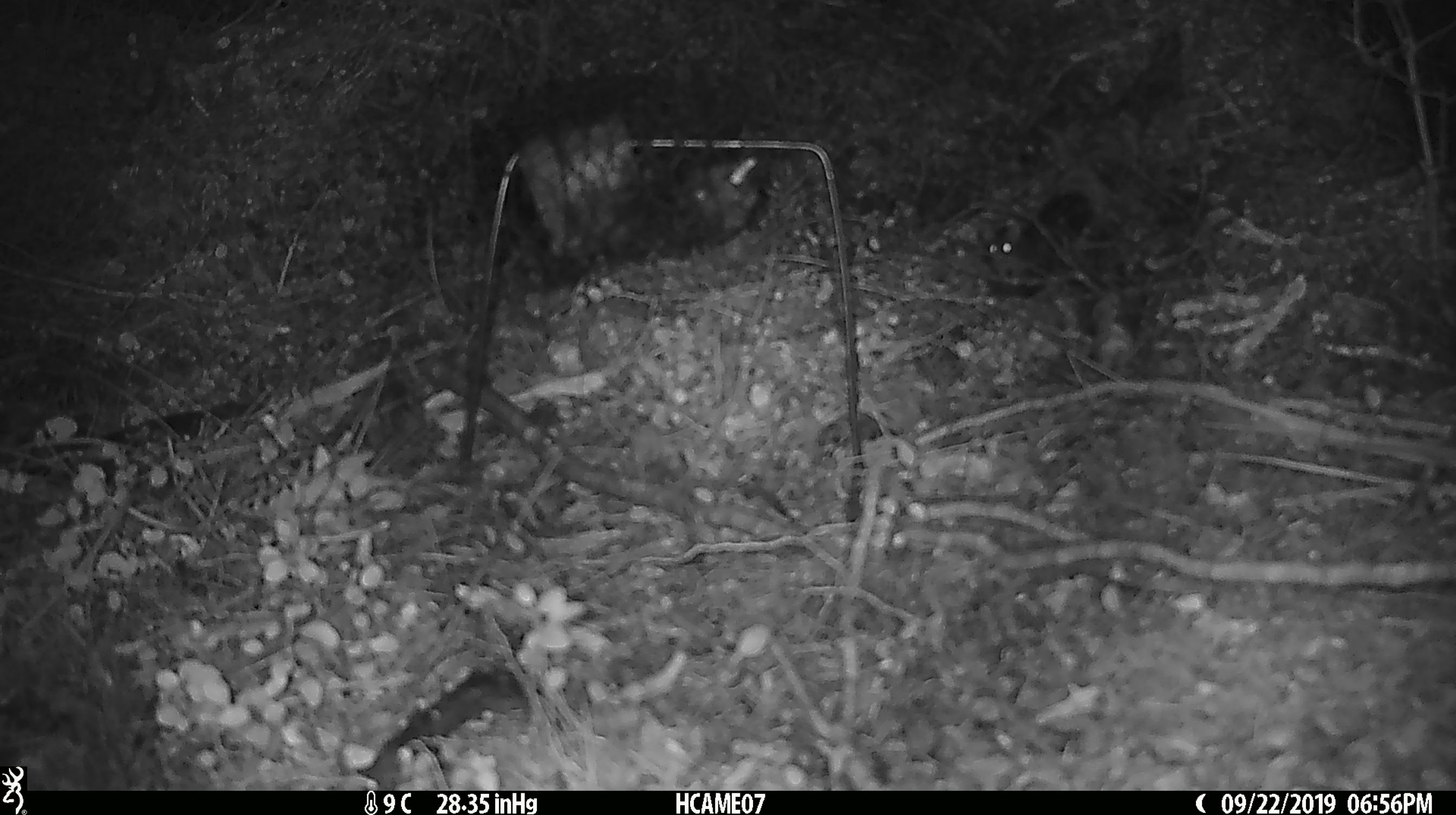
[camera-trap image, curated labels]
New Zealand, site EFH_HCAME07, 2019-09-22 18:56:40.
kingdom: Animalia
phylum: Chordata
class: Mammalia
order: Rodentia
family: Muridae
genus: Mus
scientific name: Mus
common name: mouse